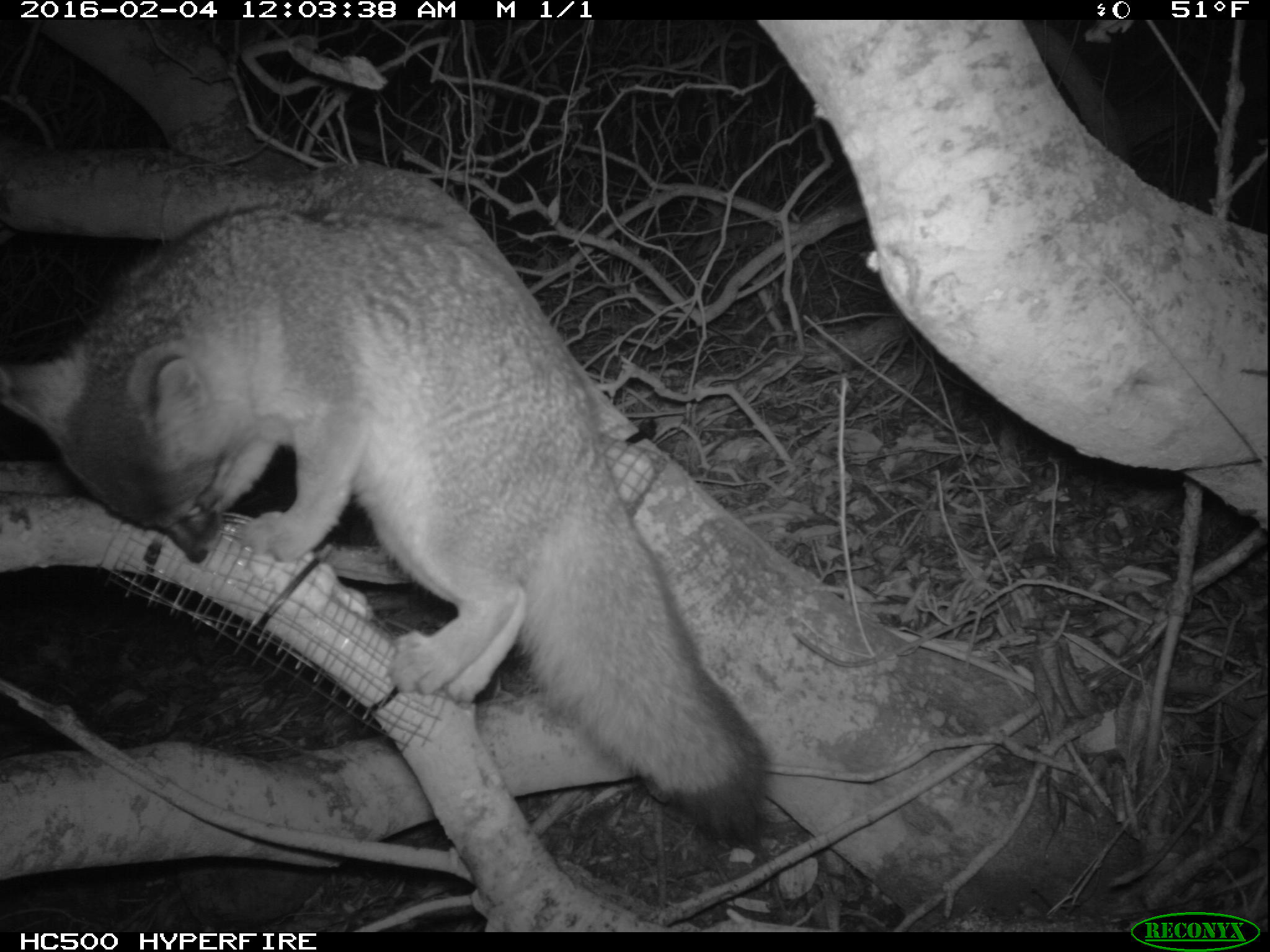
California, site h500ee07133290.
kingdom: Animalia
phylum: Chordata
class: Mammalia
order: Carnivora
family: Canidae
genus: Urocyon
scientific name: Urocyon littoralis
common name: island fox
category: fox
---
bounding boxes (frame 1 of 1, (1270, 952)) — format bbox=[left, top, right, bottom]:
fox: bbox=[0, 205, 771, 839]